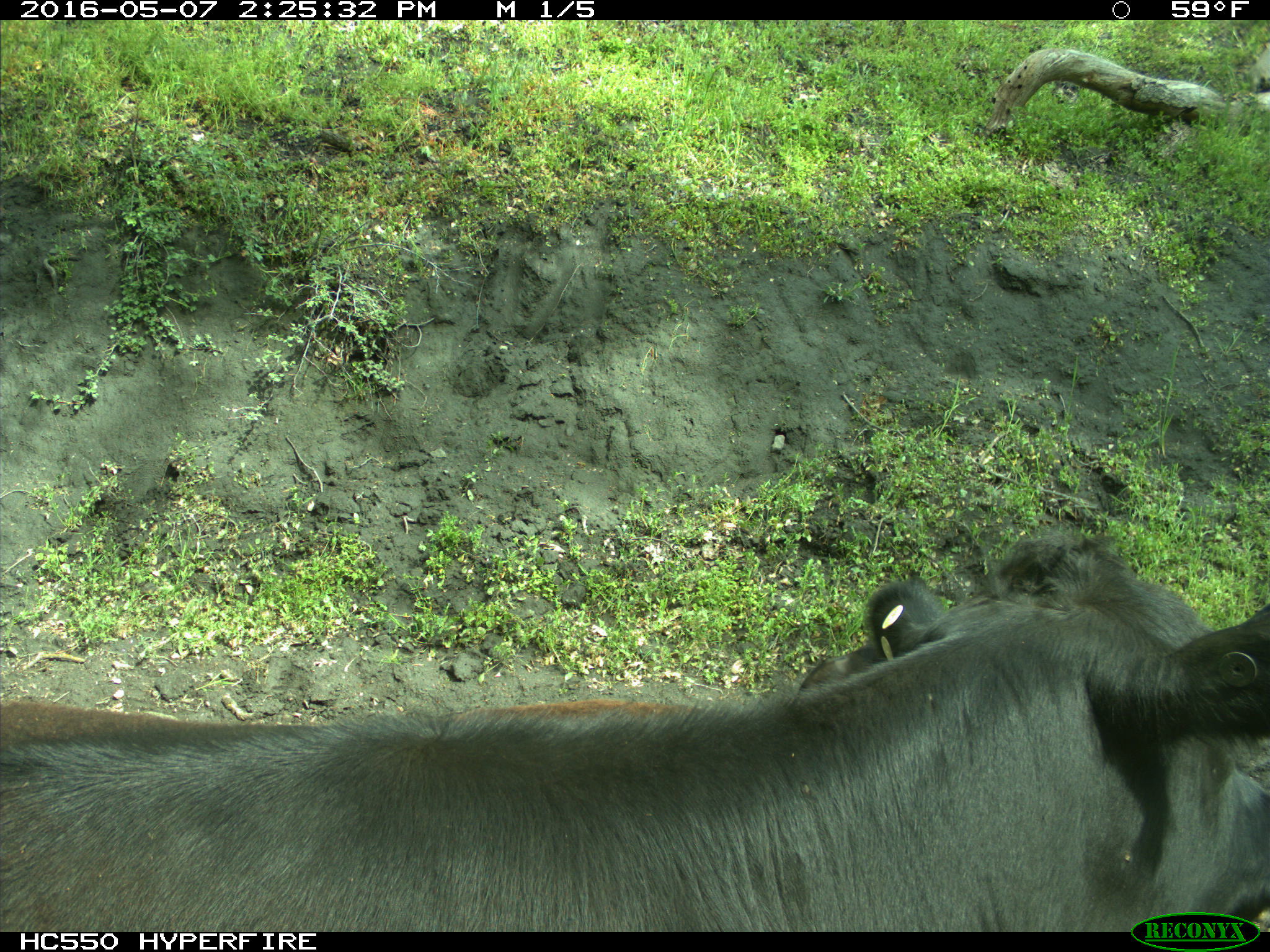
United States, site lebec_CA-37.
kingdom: Animalia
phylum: Chordata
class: Mammalia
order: Artiodactyla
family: Bovidae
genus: Bos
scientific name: Bos taurus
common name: domestic cow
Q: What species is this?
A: Bos taurus (domestic cow).